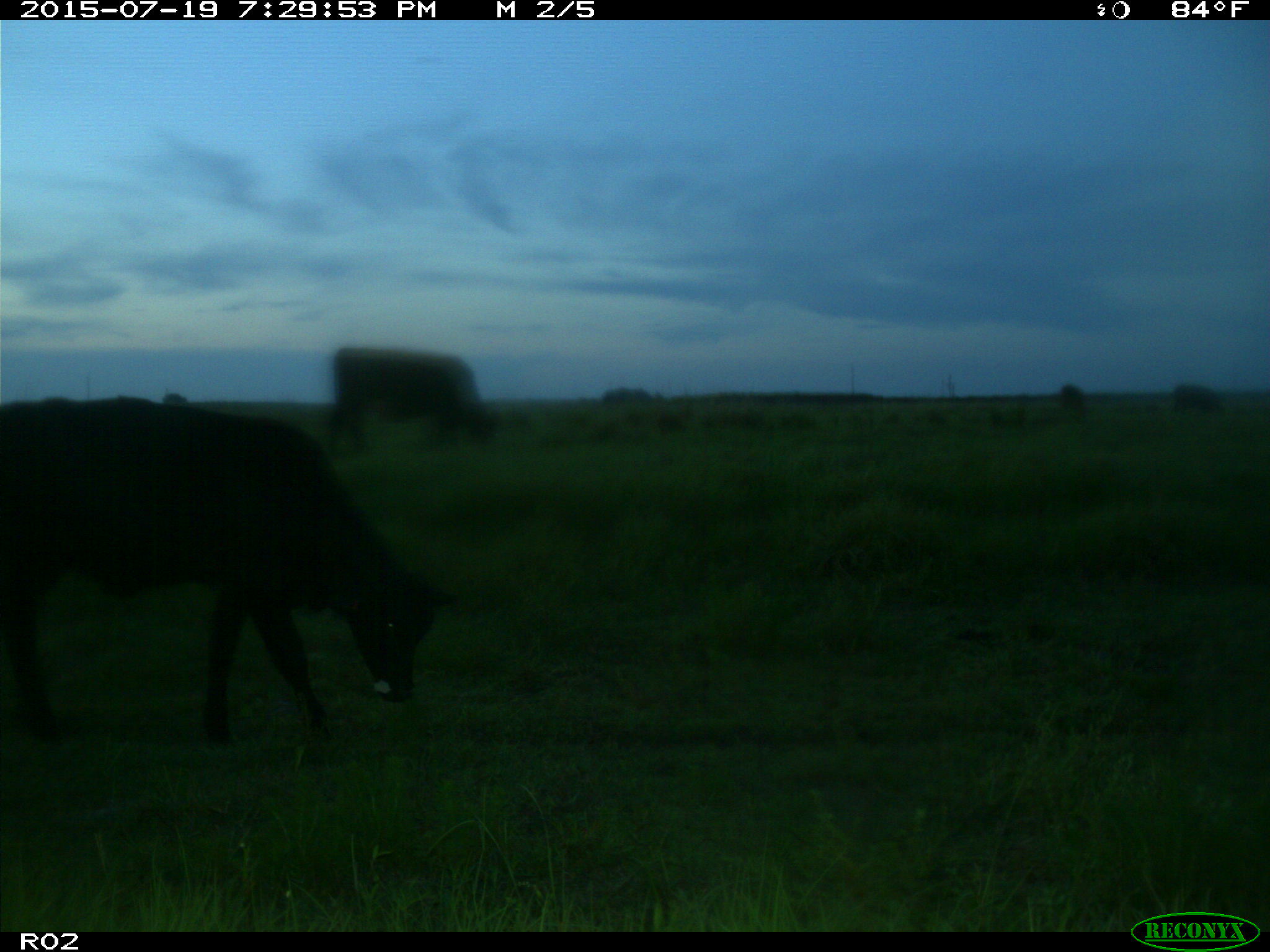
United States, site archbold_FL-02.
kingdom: Animalia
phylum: Chordata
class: Mammalia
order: Artiodactyla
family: Bovidae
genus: Bos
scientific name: Bos taurus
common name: domestic cow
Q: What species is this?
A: Bos taurus (domestic cow).